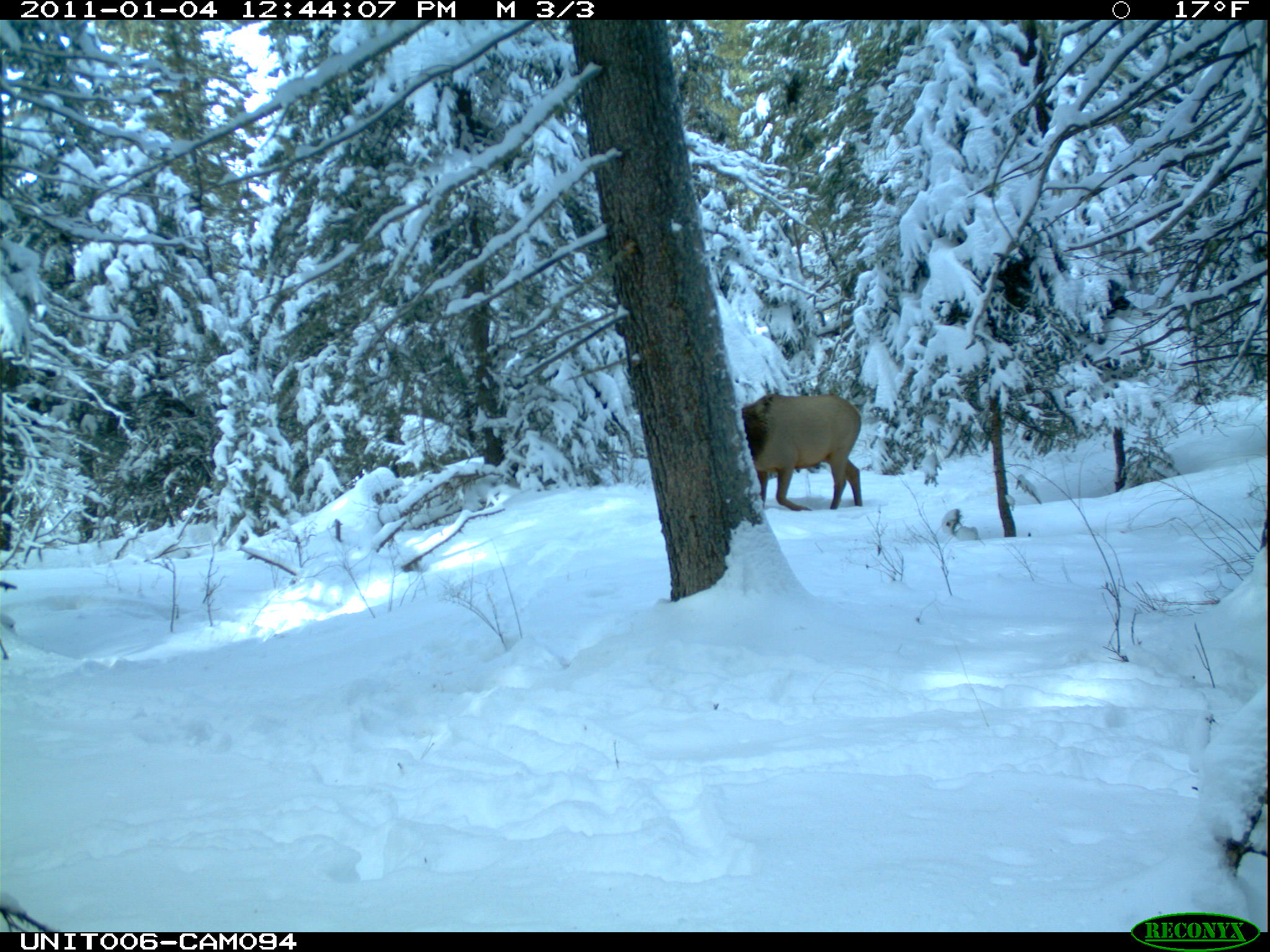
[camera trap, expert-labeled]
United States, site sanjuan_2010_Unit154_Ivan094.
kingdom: Animalia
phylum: Chordata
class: Mammalia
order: Artiodactyla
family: Cervidae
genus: Cervus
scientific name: Cervus elaphus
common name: red deer